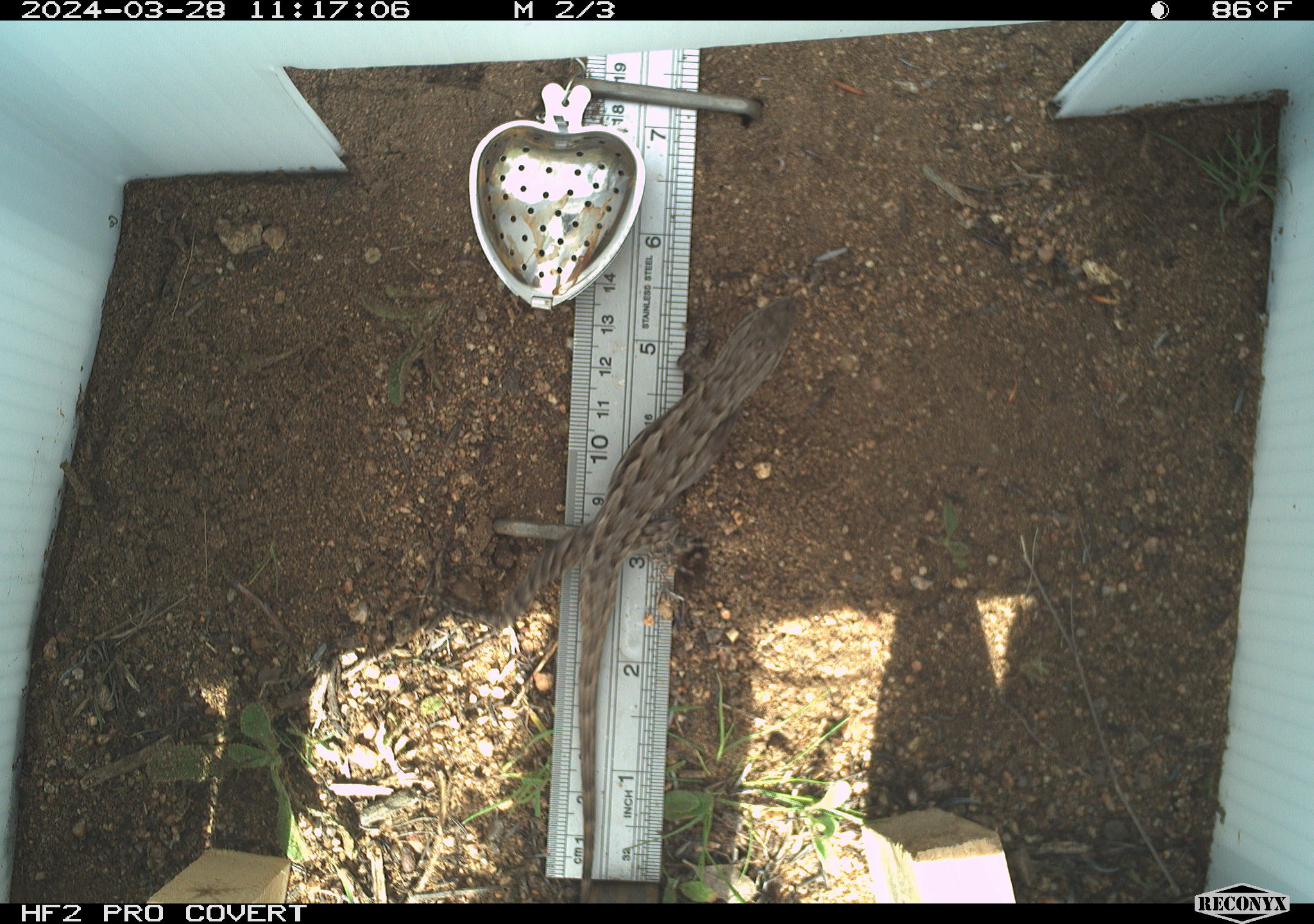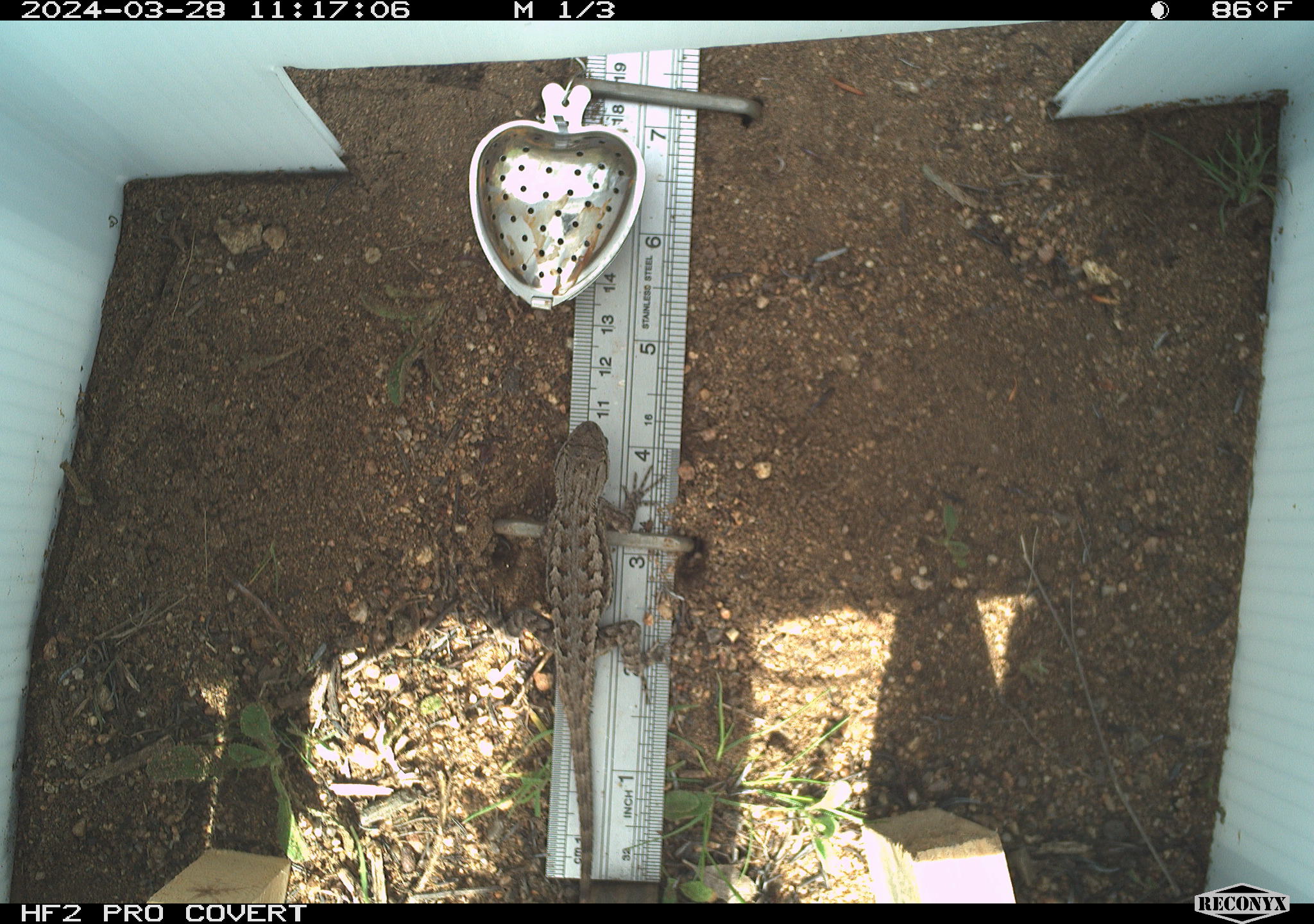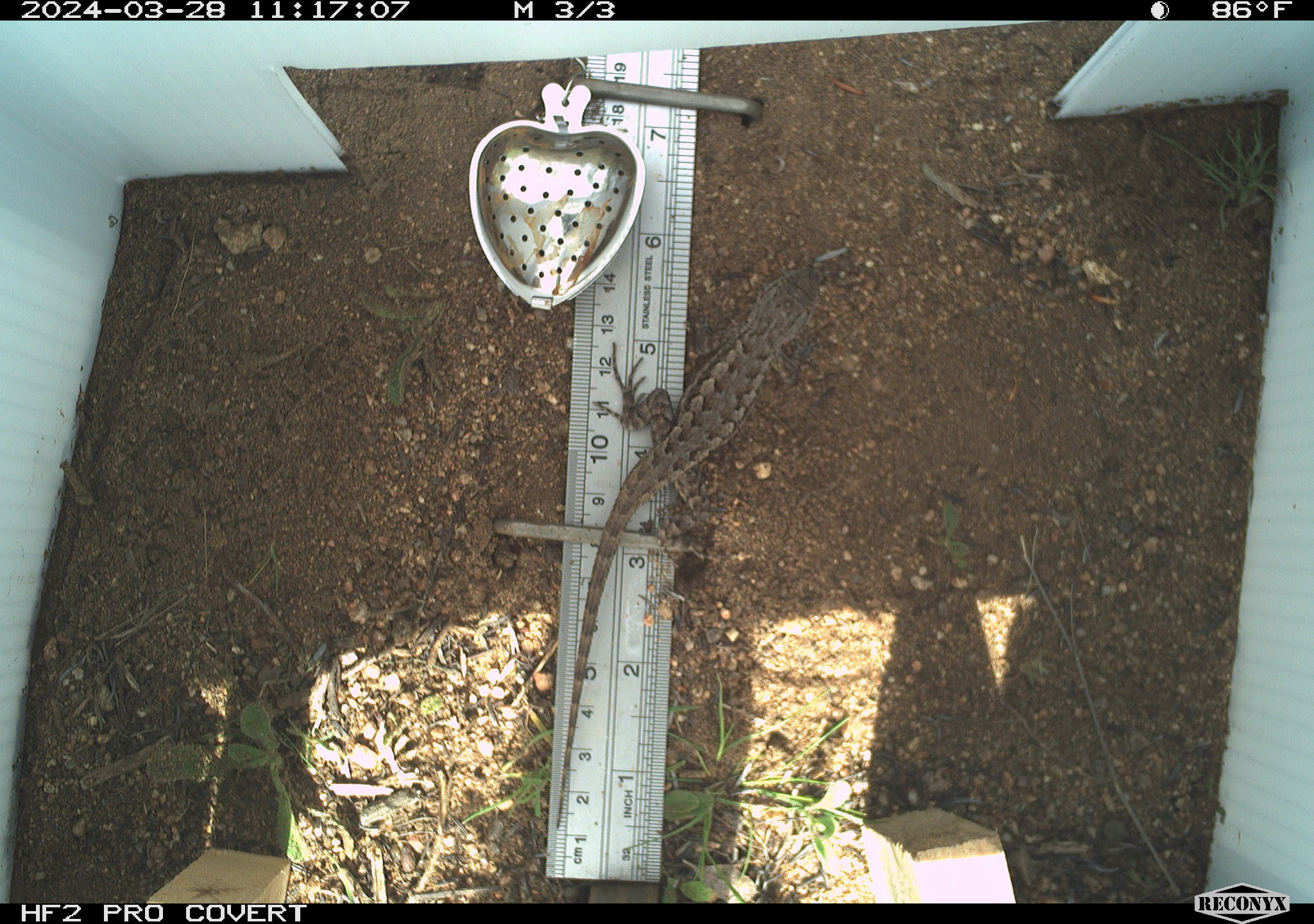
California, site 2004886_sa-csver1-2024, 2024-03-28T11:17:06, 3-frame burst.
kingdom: Animalia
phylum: Chordata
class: Reptilia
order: Squamata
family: Phrynosomatidae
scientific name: Phrynosomatidae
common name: north american spiny lizards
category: sceloporus/uta species